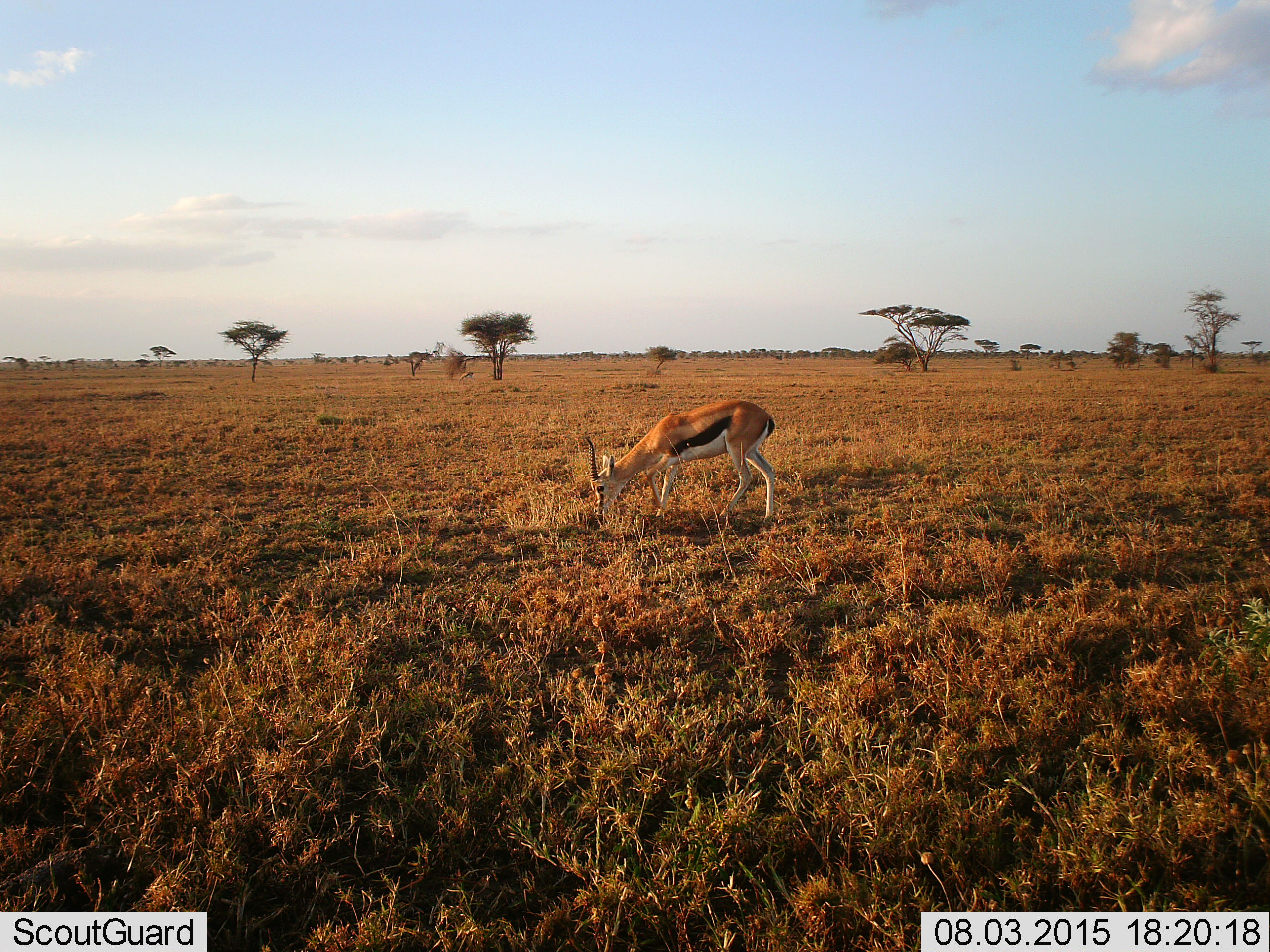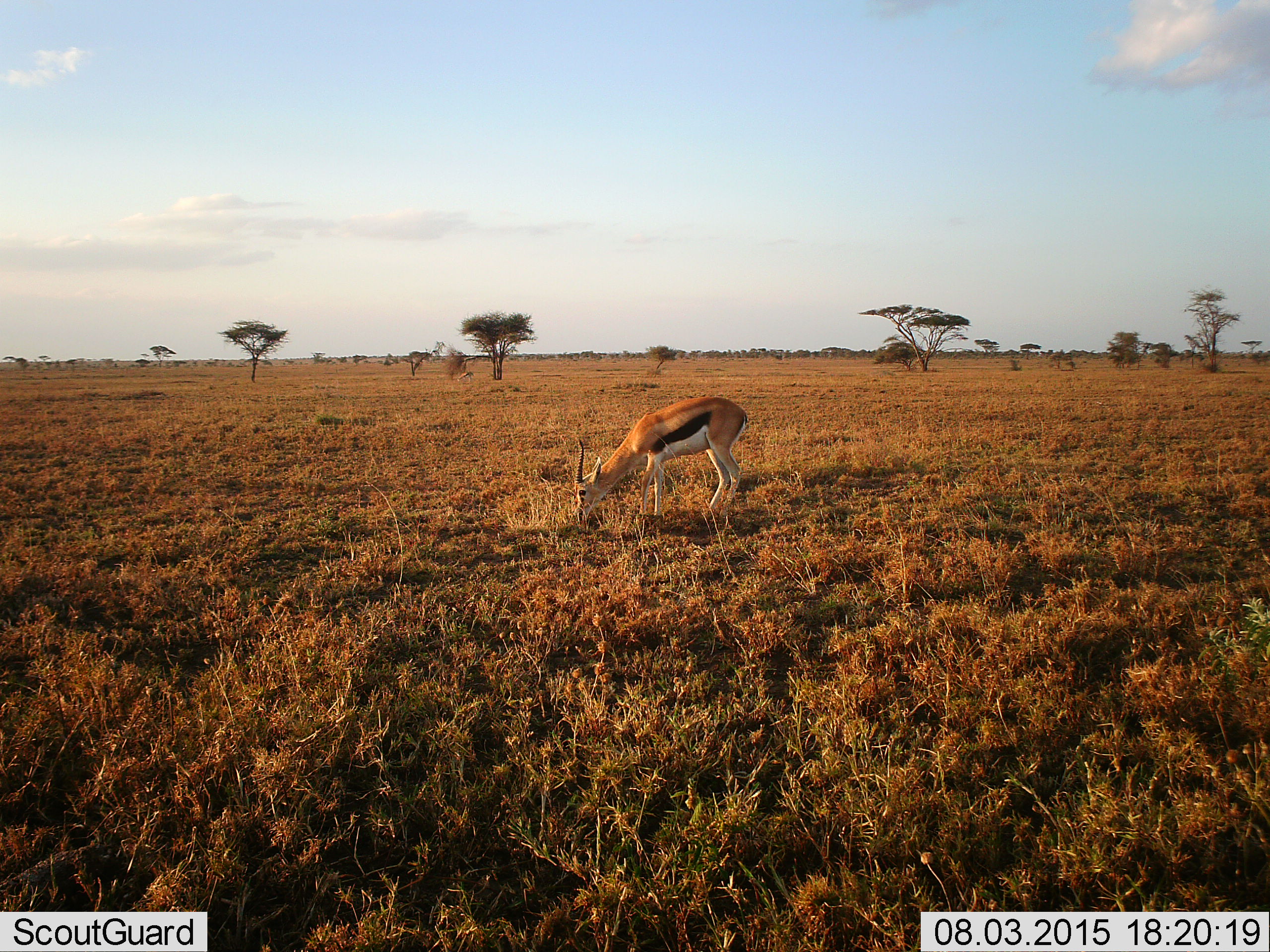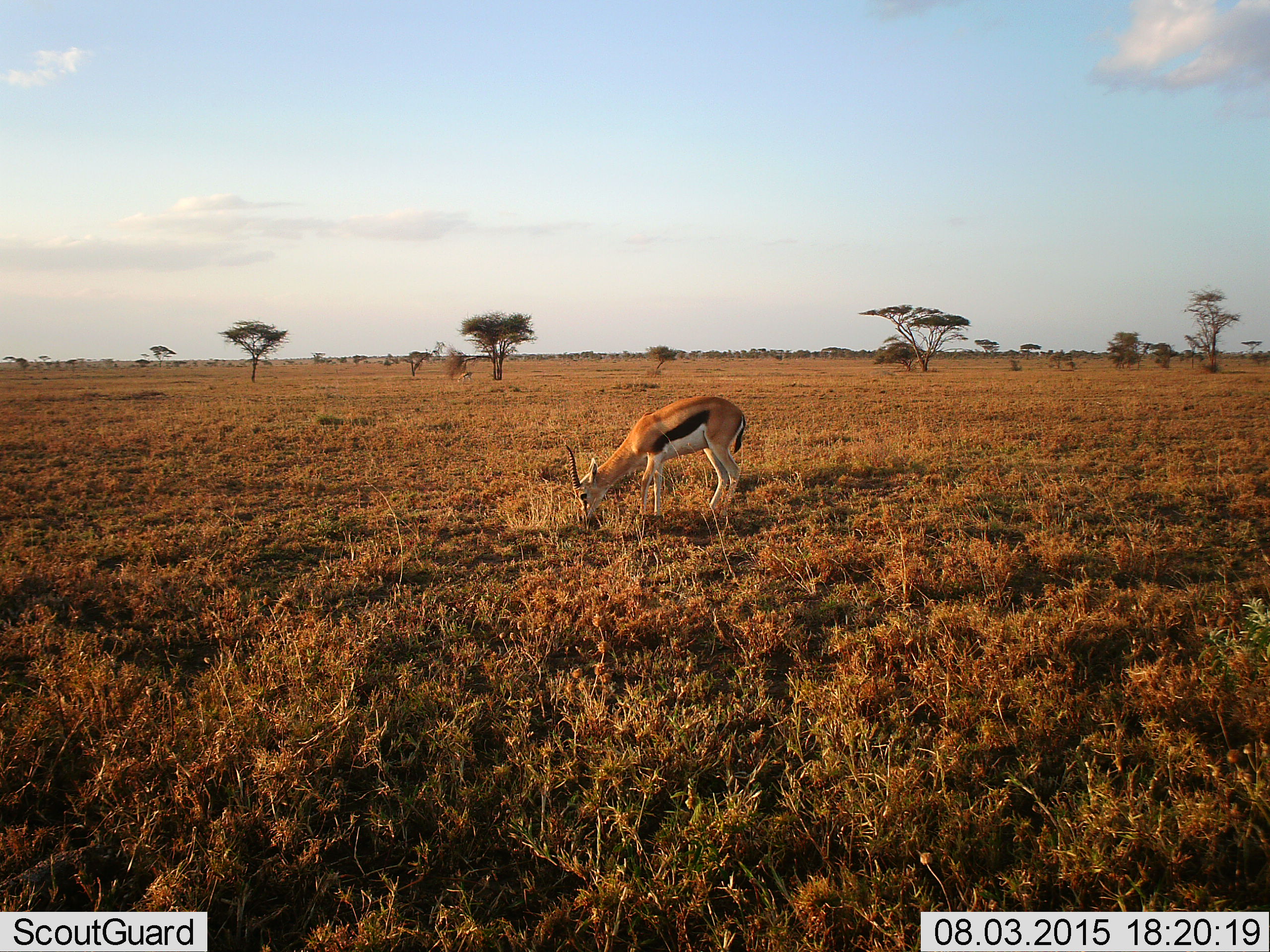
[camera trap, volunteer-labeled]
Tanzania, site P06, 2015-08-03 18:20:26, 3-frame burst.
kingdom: Animalia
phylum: Chordata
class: Mammalia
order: Artiodactyla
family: Bovidae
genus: Eudorcas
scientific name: Eudorcas thomsonii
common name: thomson's gazelle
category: gazellethomsons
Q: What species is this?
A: Gazellethomsons (thomson's gazelle) (Eudorcas thomsonii).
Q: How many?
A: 1.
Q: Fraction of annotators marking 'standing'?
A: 0%.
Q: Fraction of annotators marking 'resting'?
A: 0%.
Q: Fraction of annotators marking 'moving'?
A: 14%.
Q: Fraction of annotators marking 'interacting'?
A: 0%.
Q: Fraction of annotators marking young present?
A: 0%.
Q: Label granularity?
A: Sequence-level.